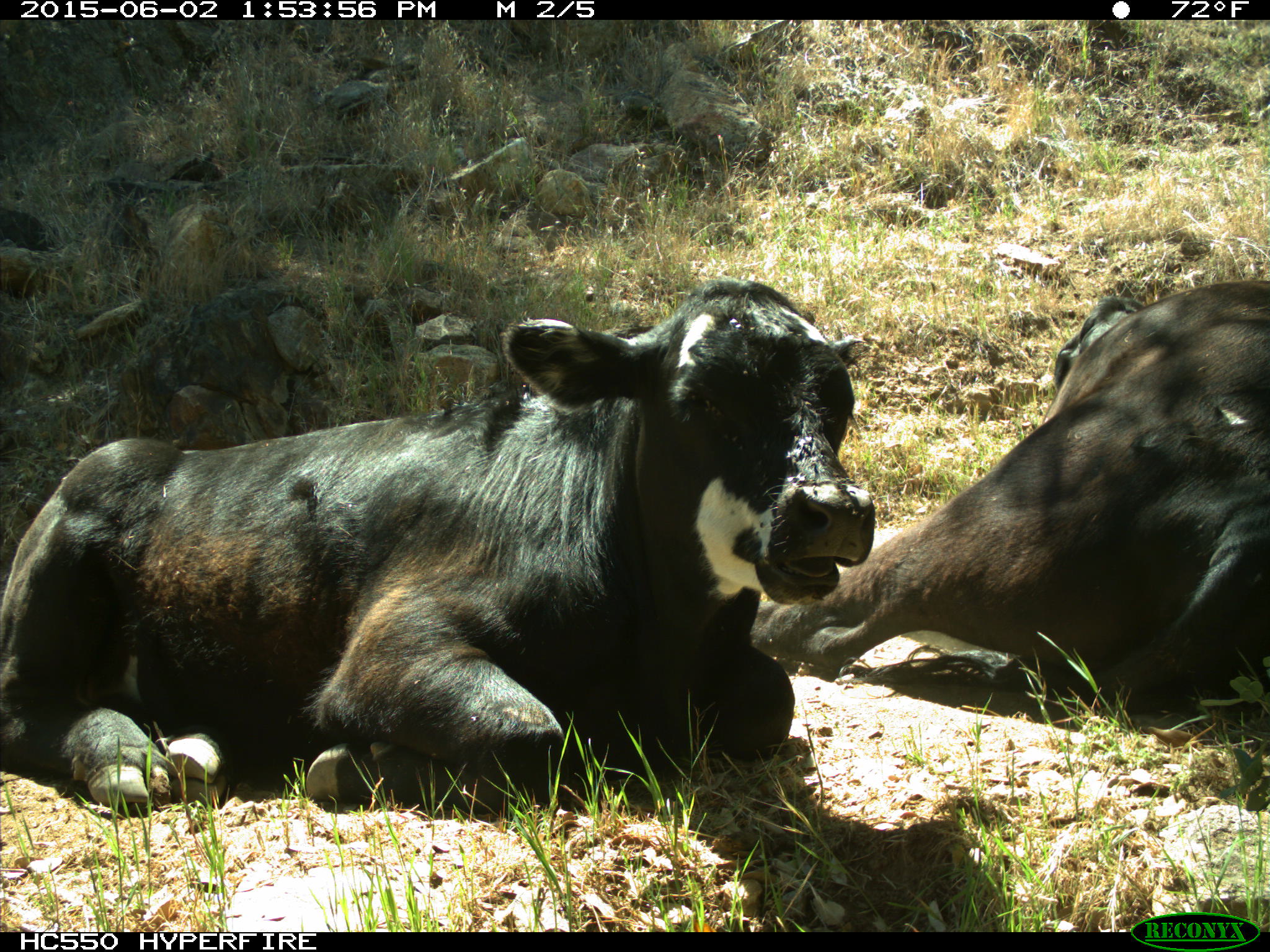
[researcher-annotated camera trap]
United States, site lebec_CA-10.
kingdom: Animalia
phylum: Chordata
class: Mammalia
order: Artiodactyla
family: Bovidae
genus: Bos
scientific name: Bos taurus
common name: domestic cow